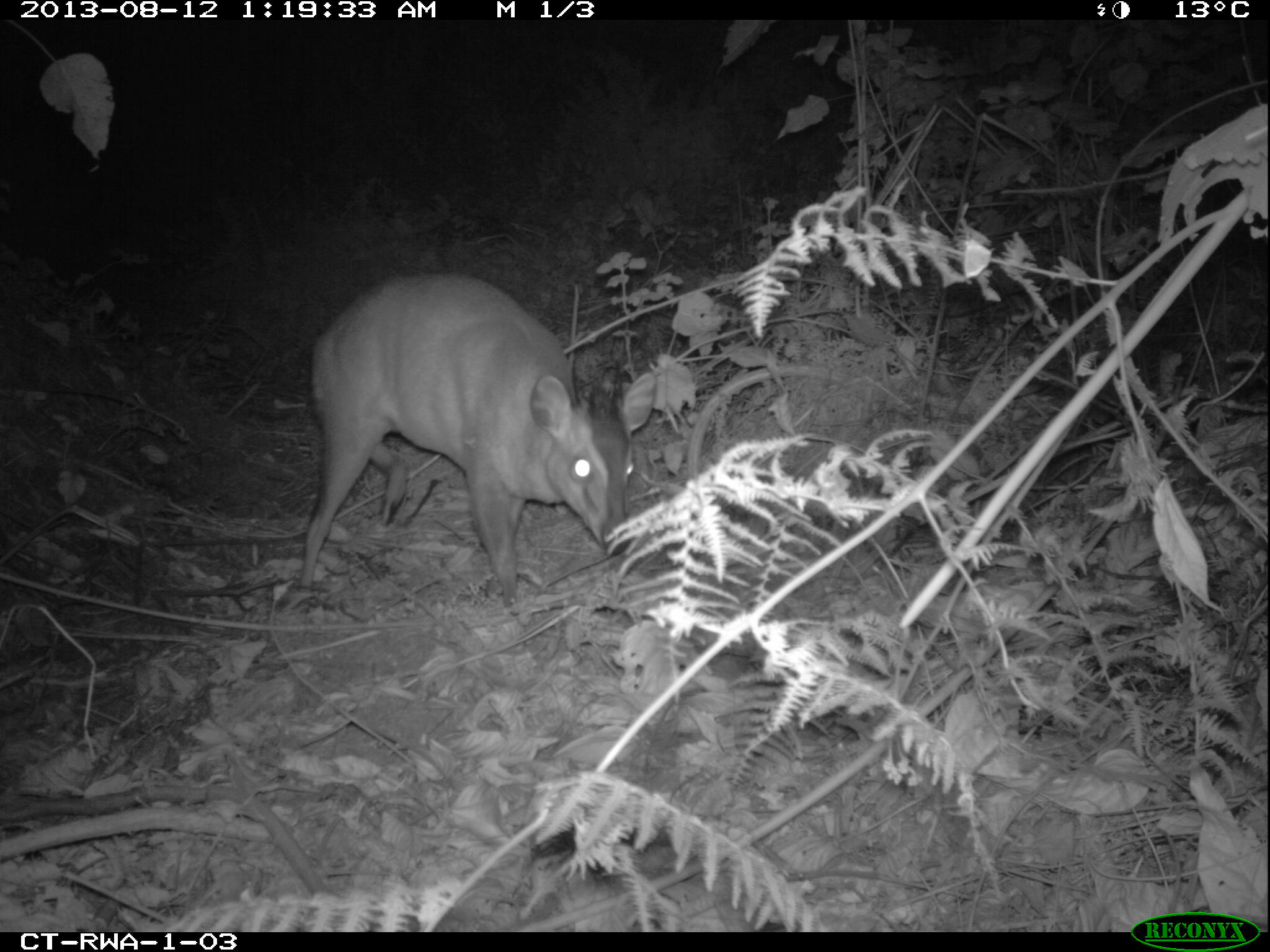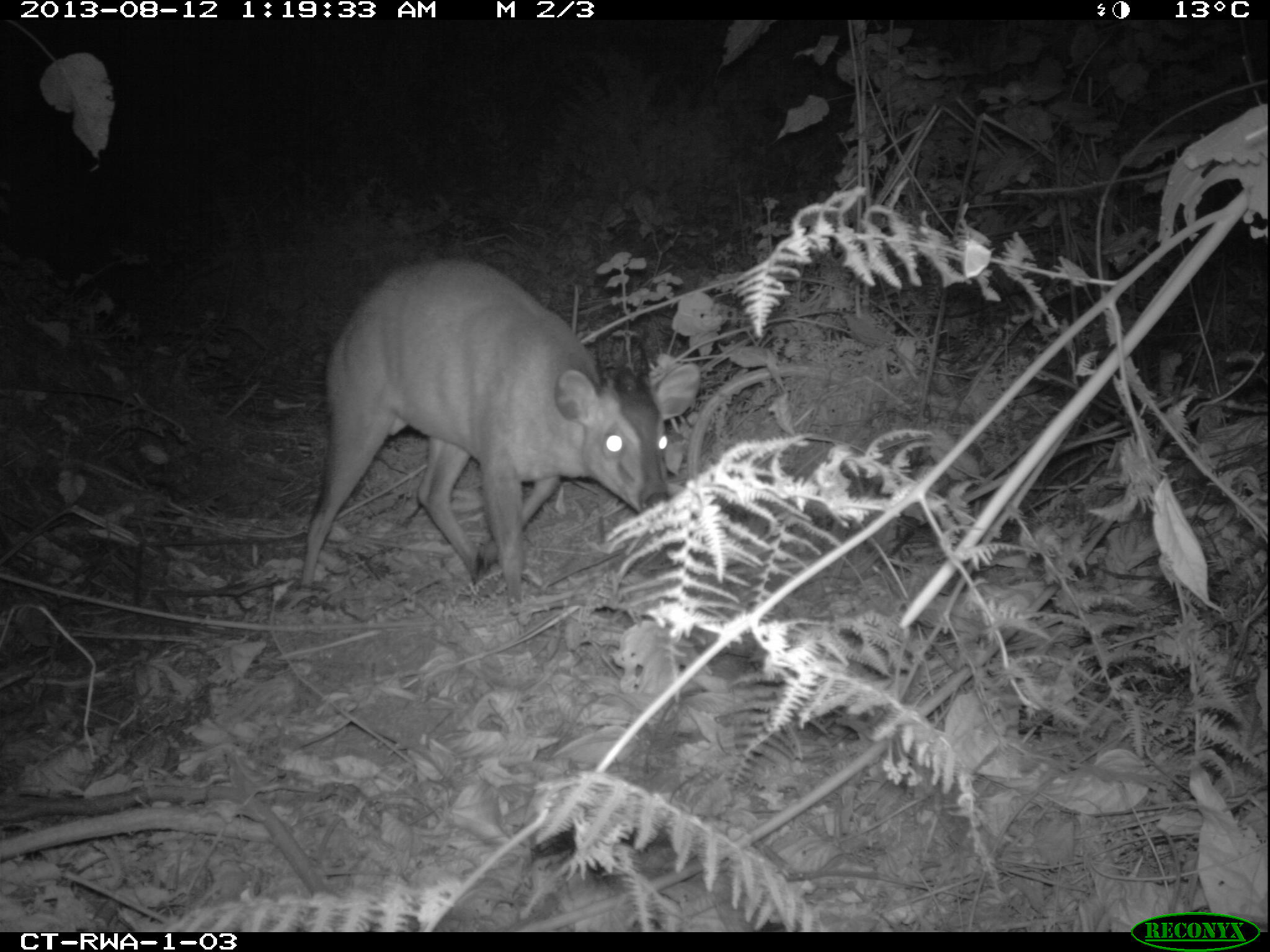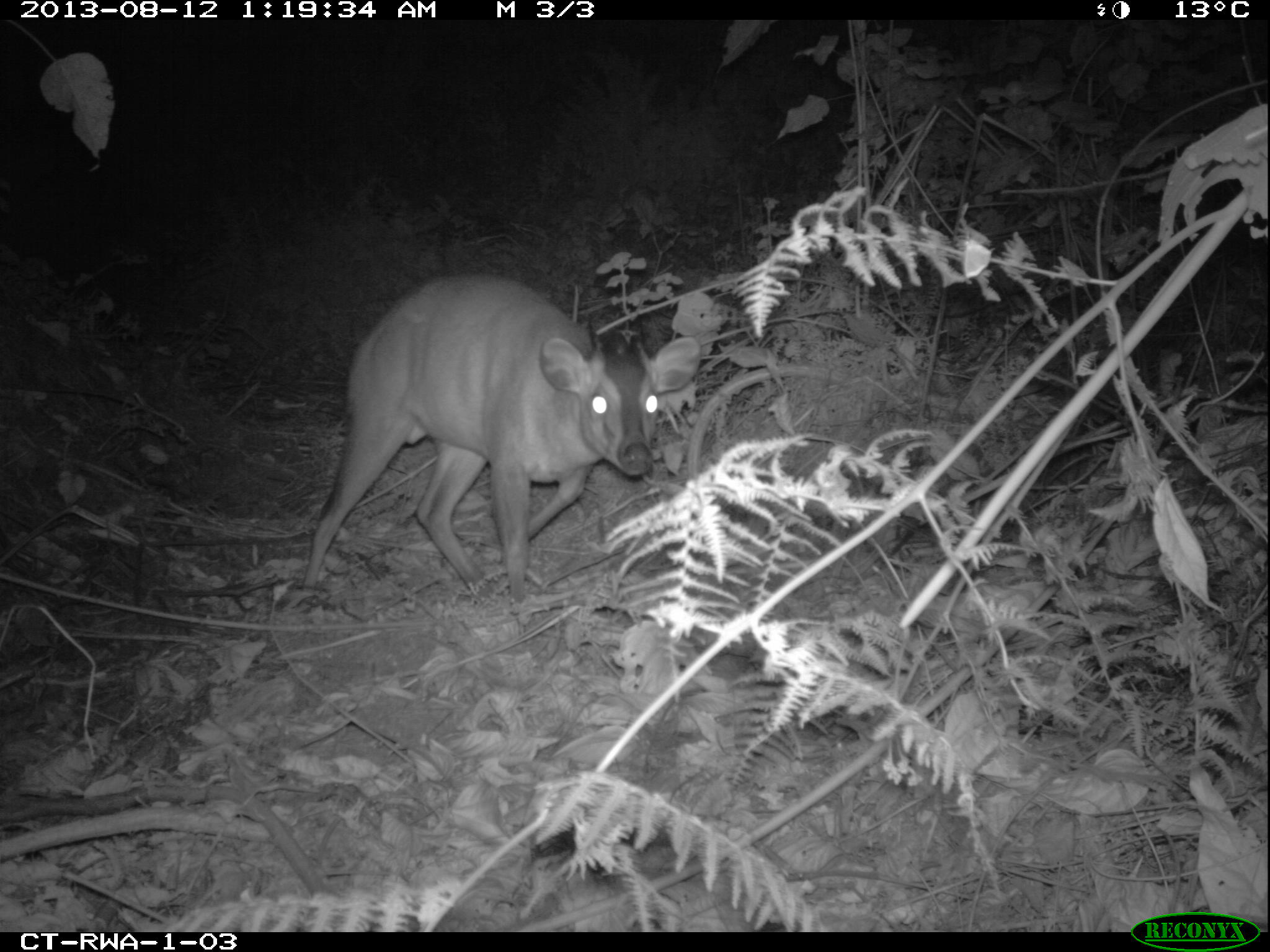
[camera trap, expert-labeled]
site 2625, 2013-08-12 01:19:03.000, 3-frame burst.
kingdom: Animalia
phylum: Chordata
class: Mammalia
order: Artiodactyla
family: Bovidae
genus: Cephalophus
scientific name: Cephalophus nigrifrons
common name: black-fronted duiker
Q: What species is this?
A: Cephalophus nigrifrons (black-fronted duiker).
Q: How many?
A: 1.